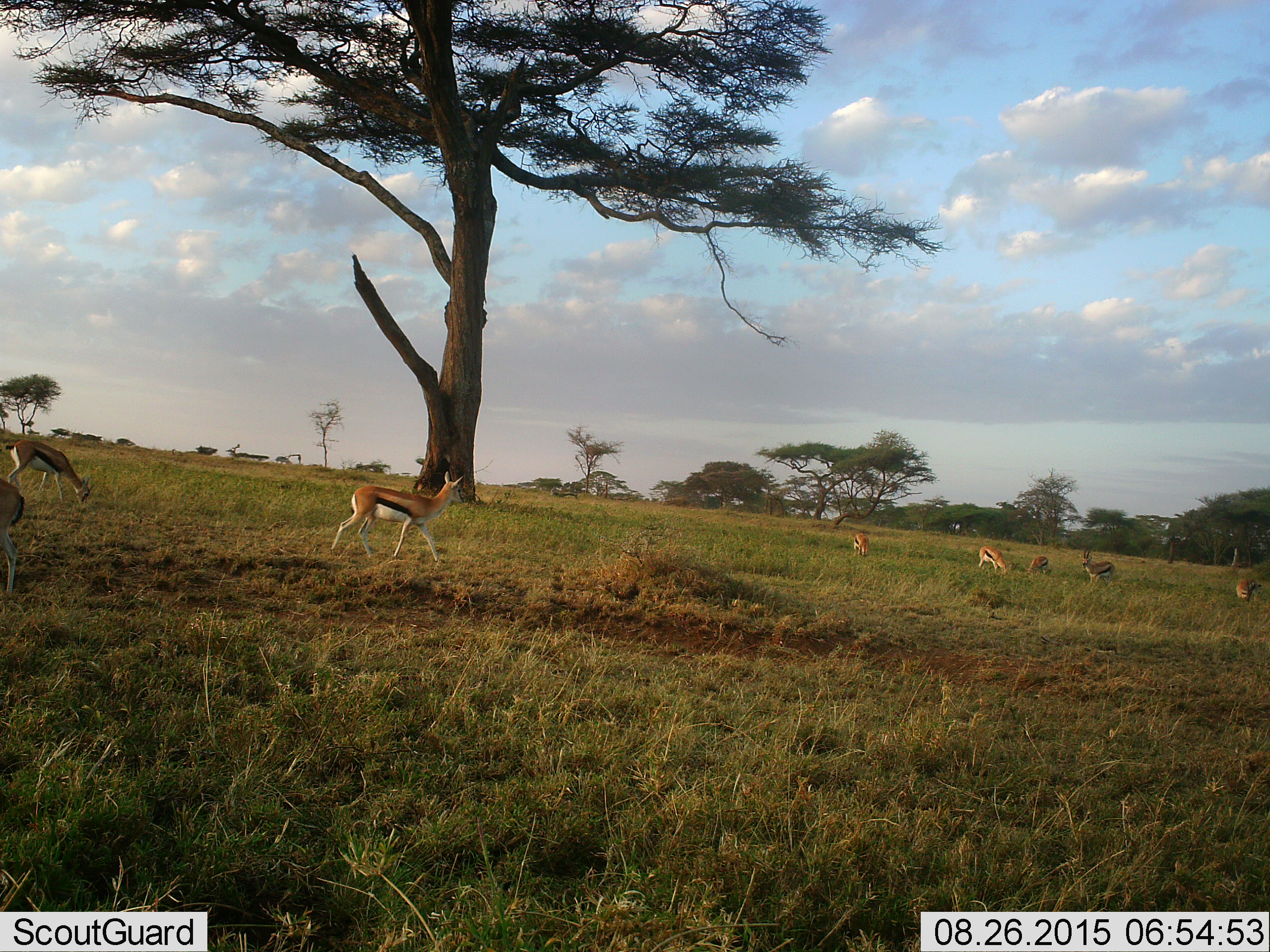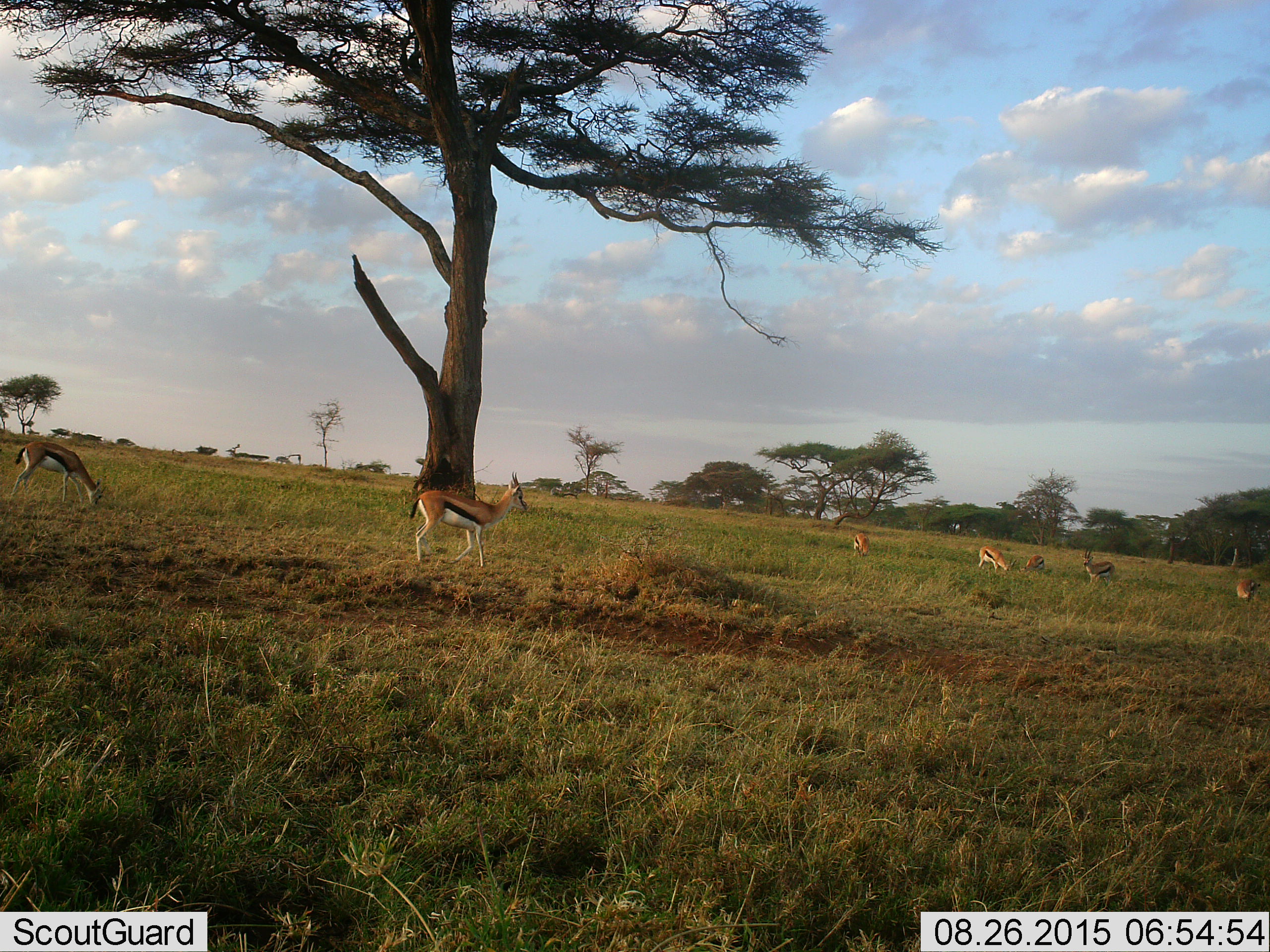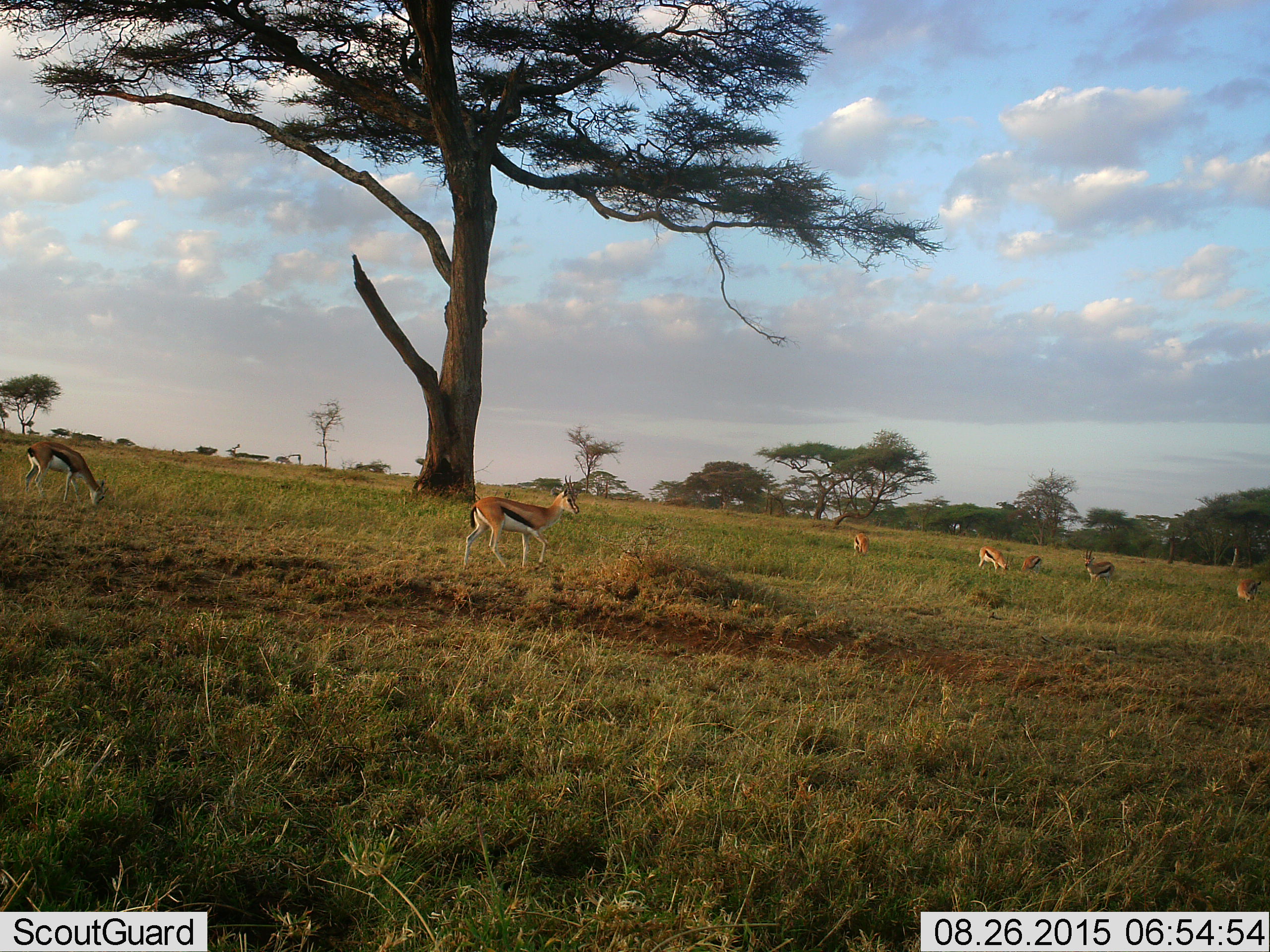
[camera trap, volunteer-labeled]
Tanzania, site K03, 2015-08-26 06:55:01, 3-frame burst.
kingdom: Animalia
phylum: Chordata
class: Mammalia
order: Artiodactyla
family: Bovidae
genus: Eudorcas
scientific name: Eudorcas thomsonii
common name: thomson's gazelle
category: gazellethomsons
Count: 8.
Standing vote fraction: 90%.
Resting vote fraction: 0%.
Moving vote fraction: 90%.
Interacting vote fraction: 0%.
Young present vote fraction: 10%.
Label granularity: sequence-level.